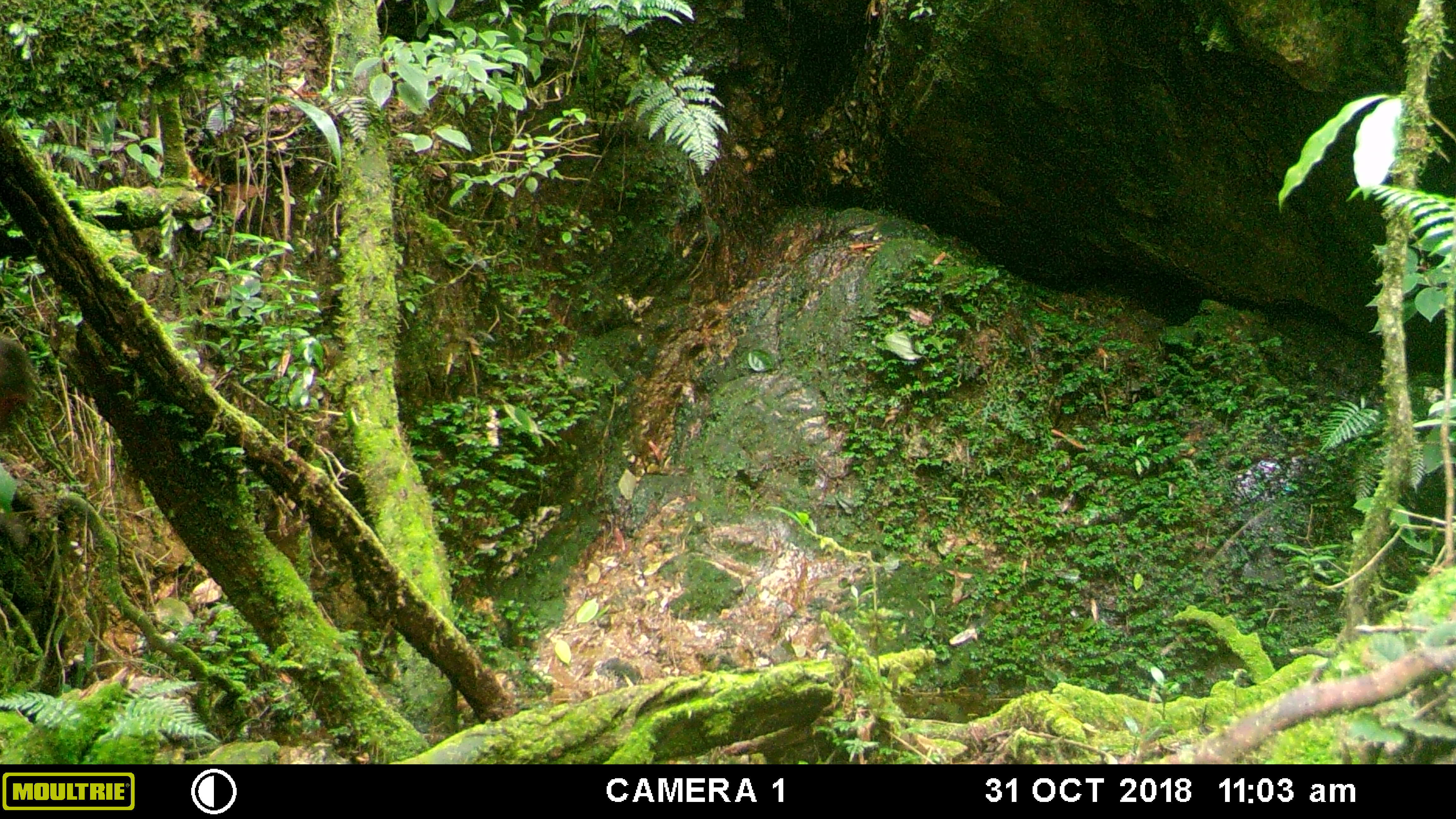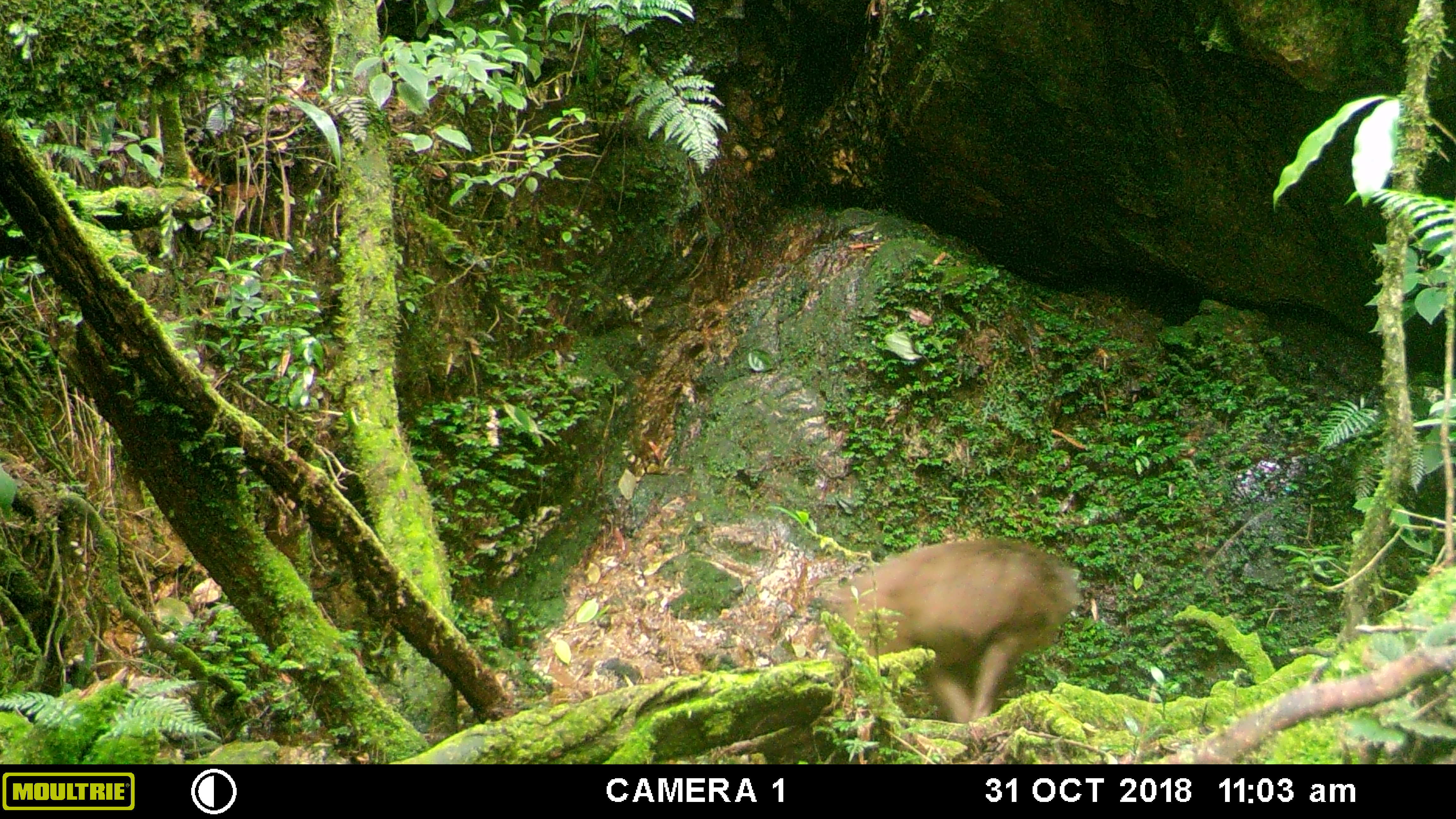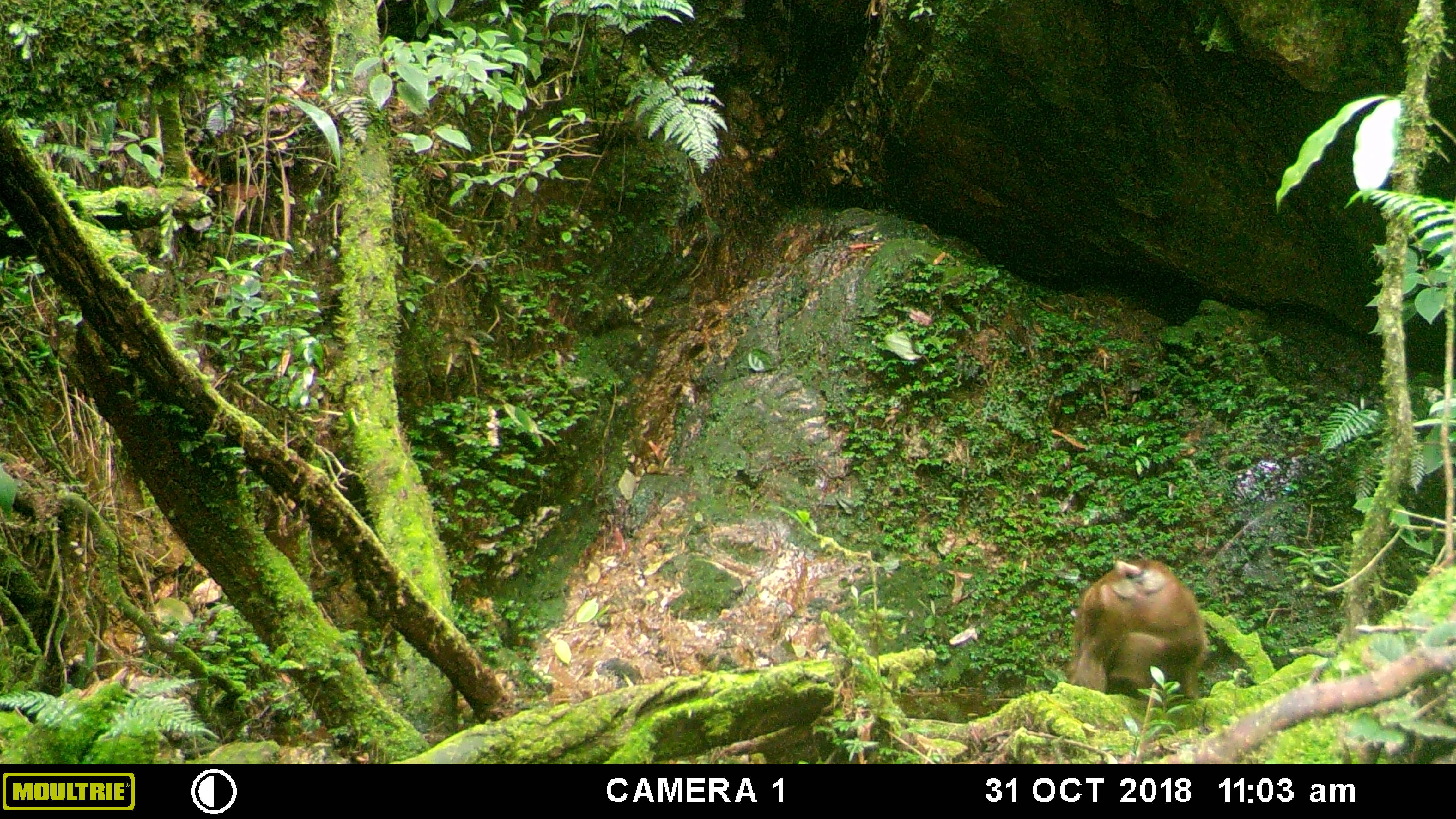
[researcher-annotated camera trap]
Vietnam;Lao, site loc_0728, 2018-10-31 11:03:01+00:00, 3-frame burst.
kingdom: Animalia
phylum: Chordata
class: Mammalia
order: Primates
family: Cercopithecidae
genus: Macaca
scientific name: Macaca arctoides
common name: stump-tailed macaque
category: stump tailed macaque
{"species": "stump tailed macaque (stump-tailed macaque) (Macaca arctoides)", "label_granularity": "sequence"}